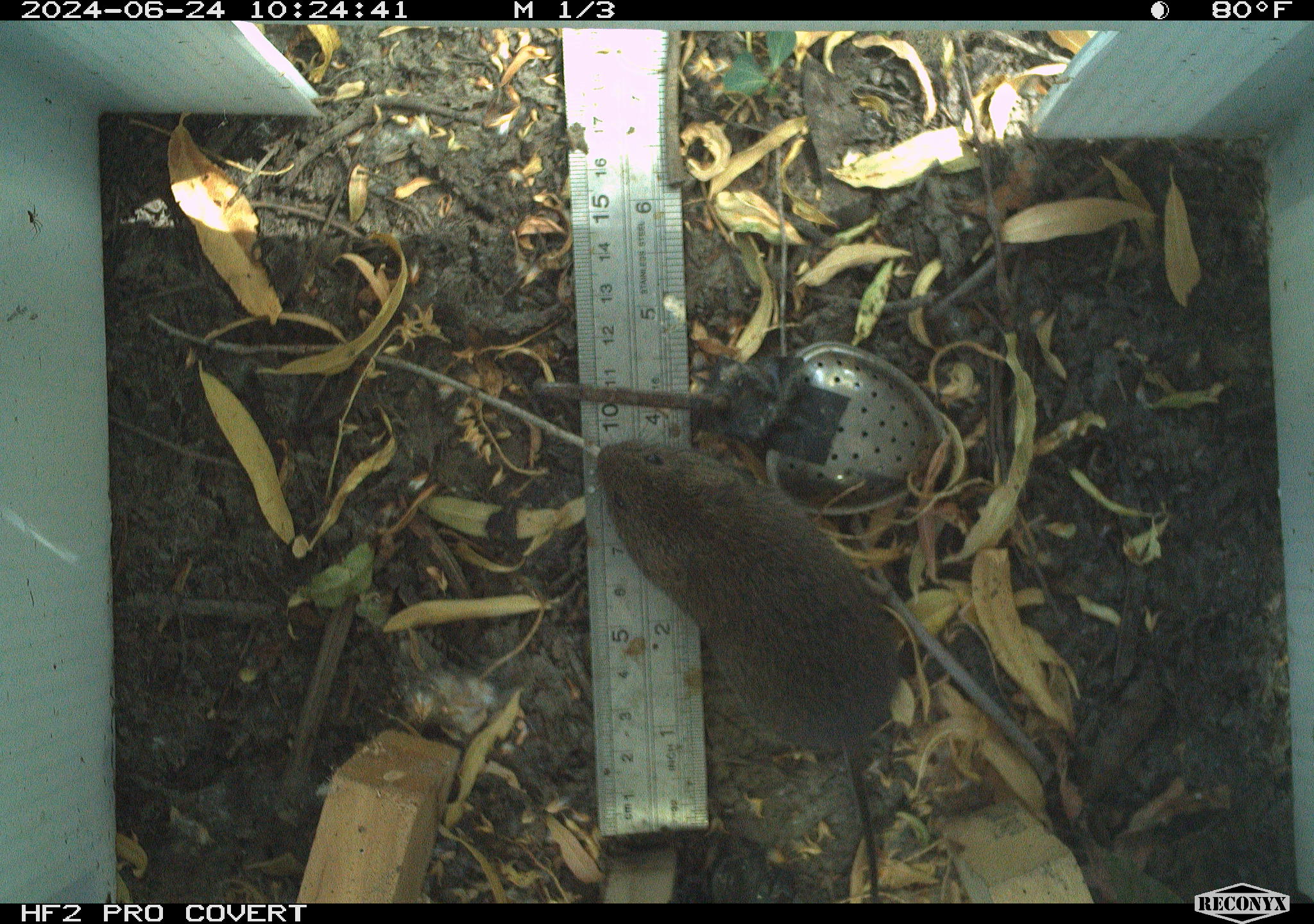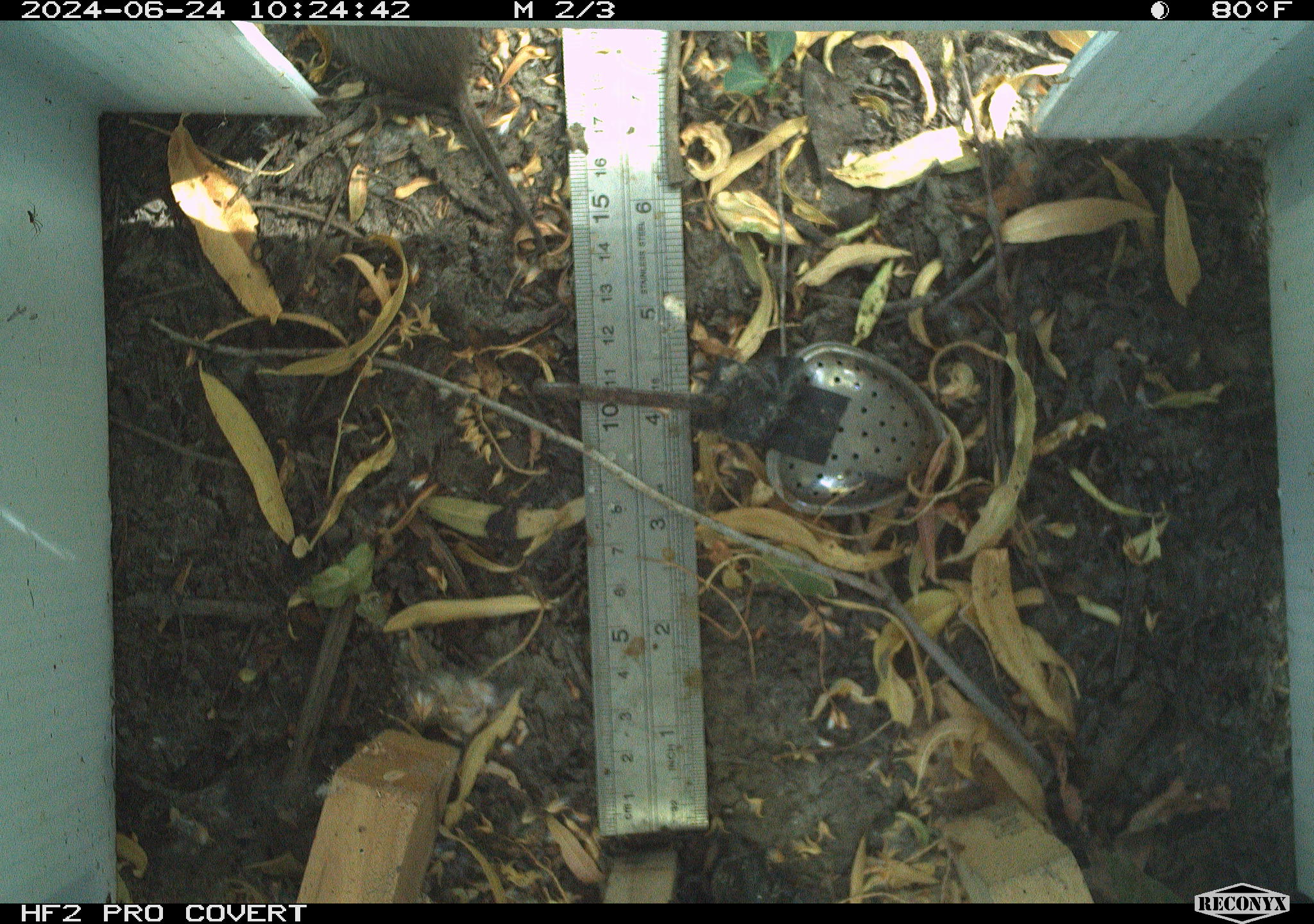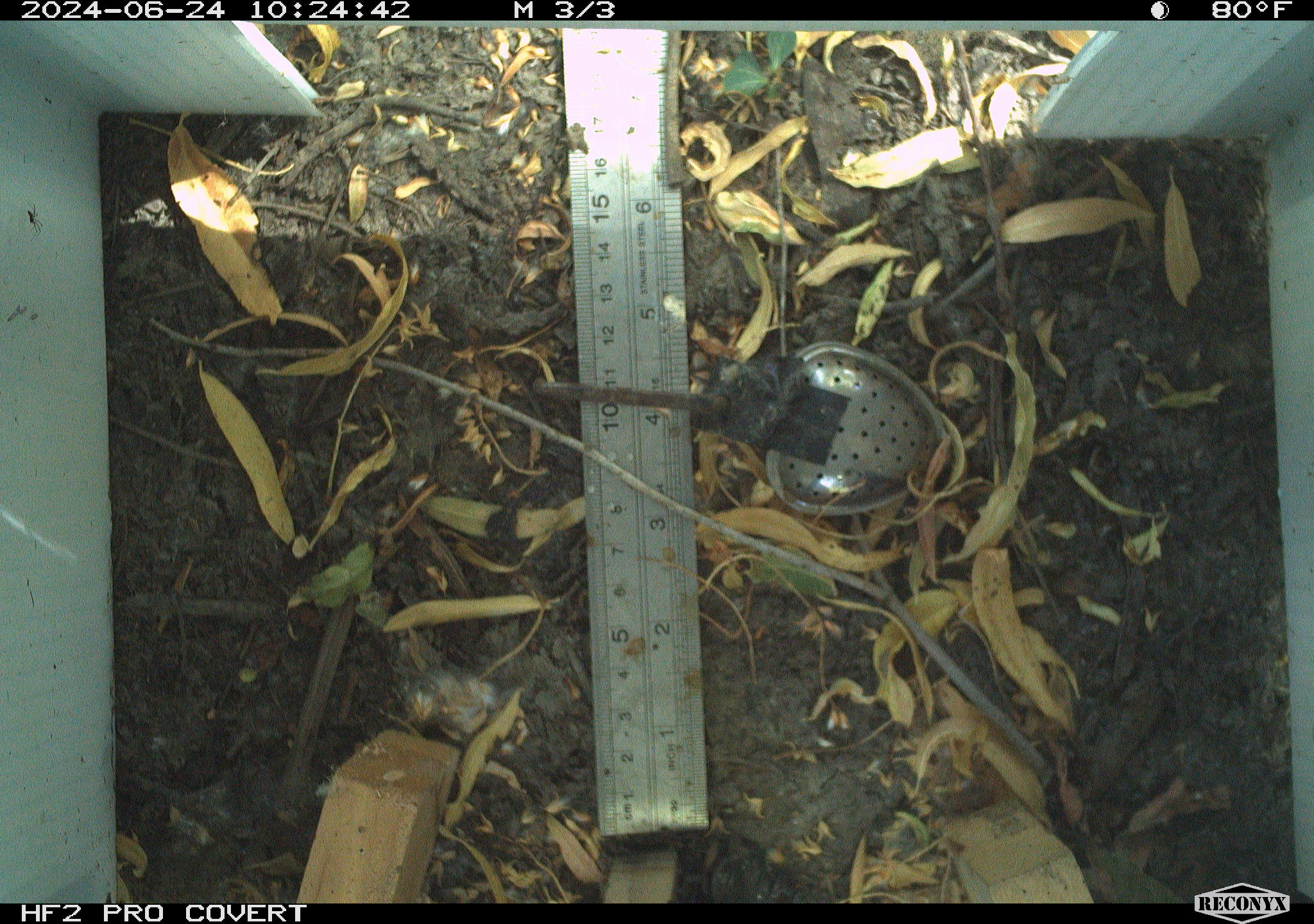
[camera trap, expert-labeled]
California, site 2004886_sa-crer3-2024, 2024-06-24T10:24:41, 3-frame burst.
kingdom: Animalia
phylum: Chordata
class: Mammalia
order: Rodentia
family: Cricetidae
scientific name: Arvicolinae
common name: voles, lemmings, and muskrats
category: arvicolinae subfamily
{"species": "arvicolinae subfamily (voles, lemmings, and muskrats) (Arvicolinae)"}